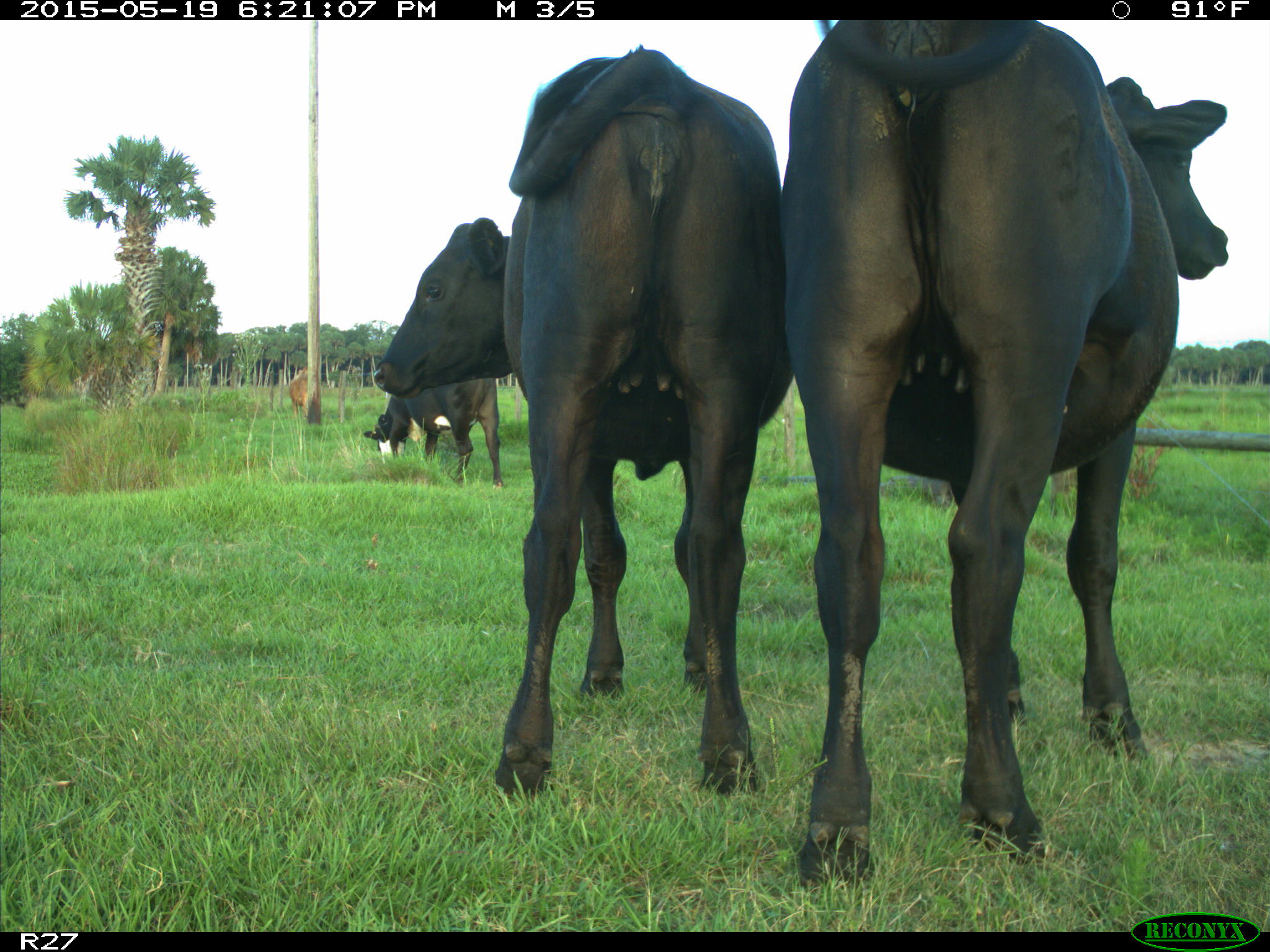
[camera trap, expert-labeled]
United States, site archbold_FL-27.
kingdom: Animalia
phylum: Chordata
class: Mammalia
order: Artiodactyla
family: Bovidae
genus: Bos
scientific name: Bos taurus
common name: domestic cow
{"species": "Bos taurus (domestic cow)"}